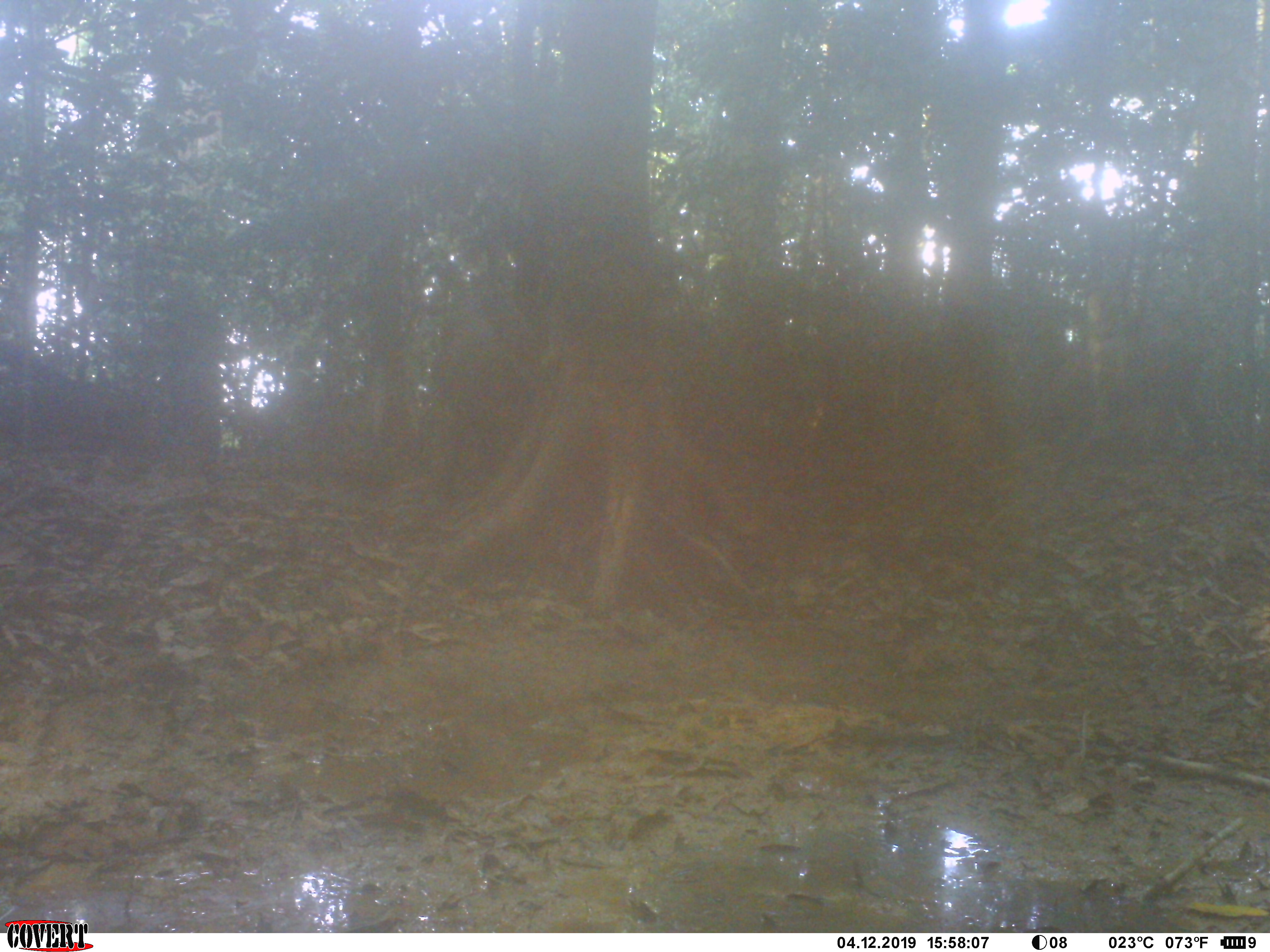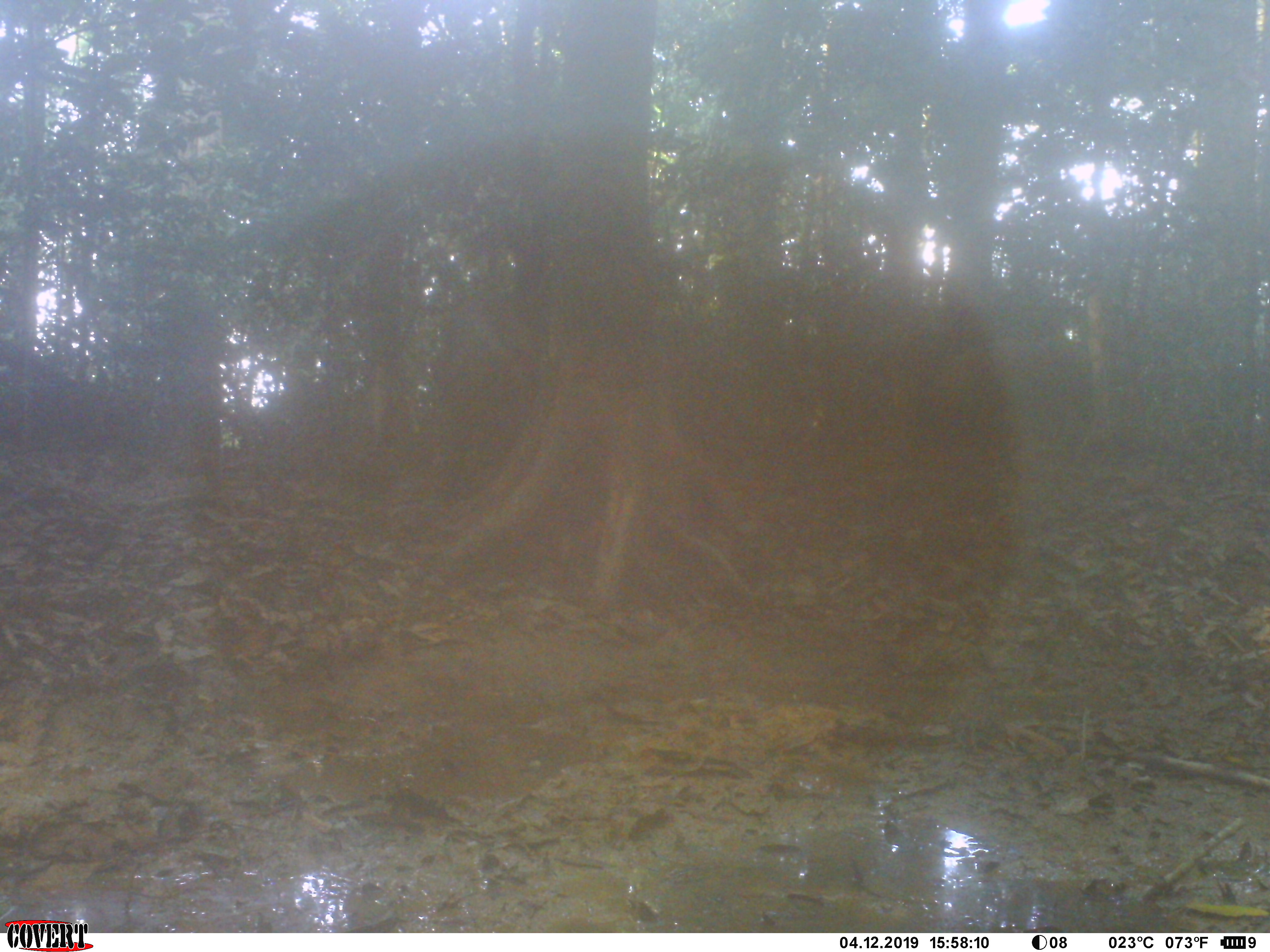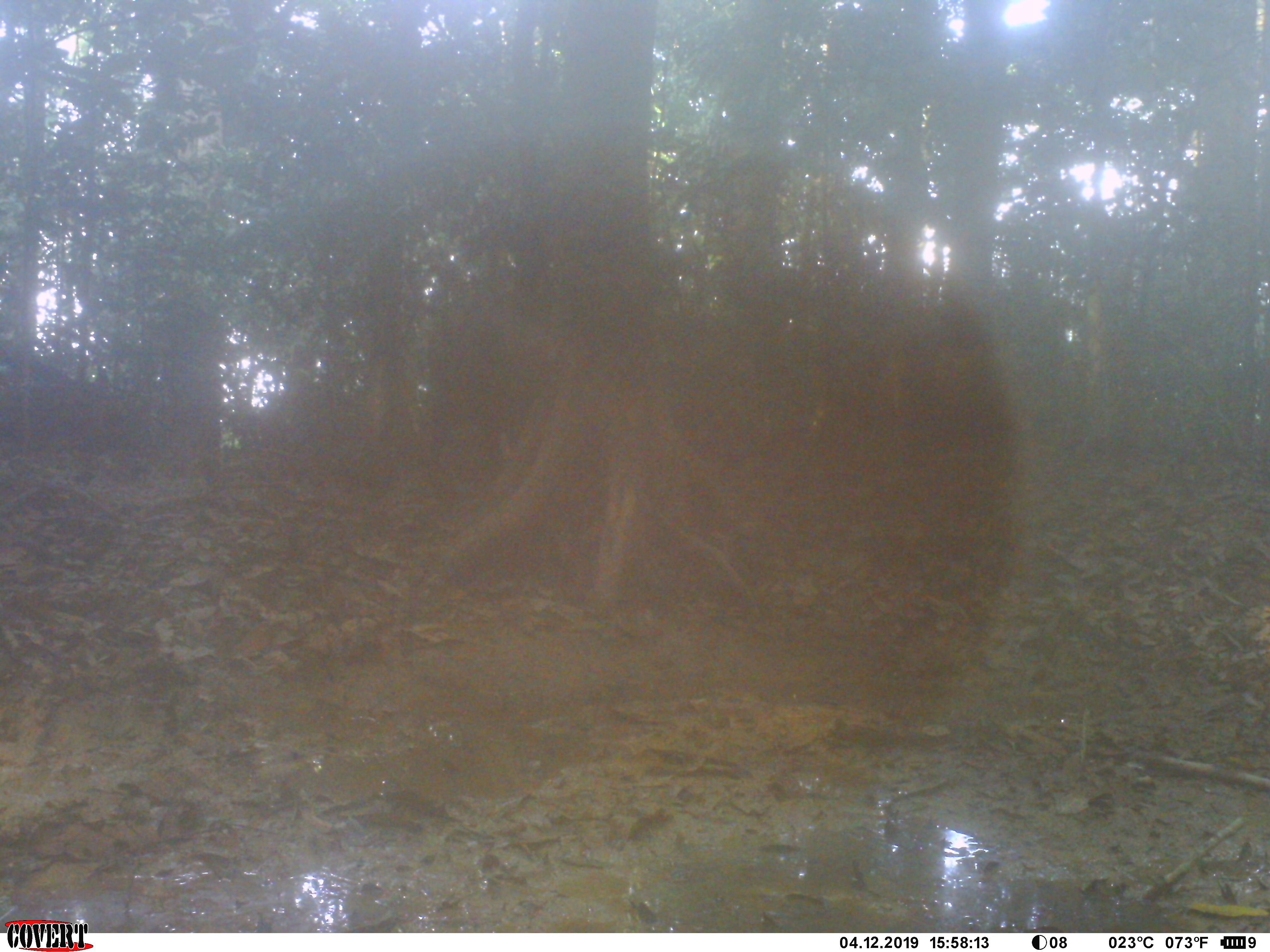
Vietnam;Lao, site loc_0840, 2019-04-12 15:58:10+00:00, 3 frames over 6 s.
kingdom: Animalia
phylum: Chordata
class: Mammalia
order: Artiodactyla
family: Suidae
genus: Sus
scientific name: Sus scrofa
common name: eurasian wild pig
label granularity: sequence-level